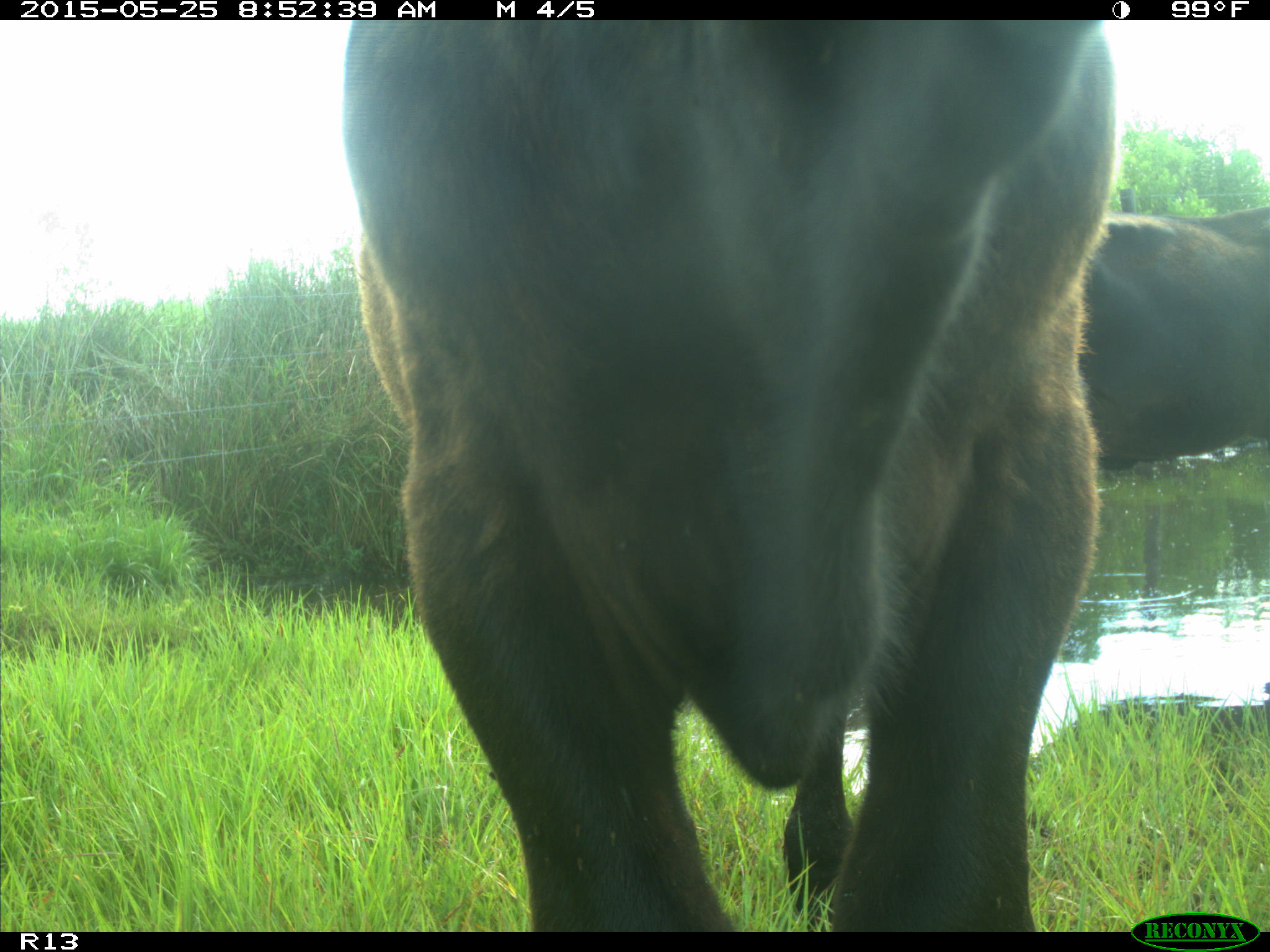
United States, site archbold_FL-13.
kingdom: Animalia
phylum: Chordata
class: Mammalia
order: Artiodactyla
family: Bovidae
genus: Bos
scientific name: Bos taurus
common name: domestic cow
Bos taurus (domestic cow).